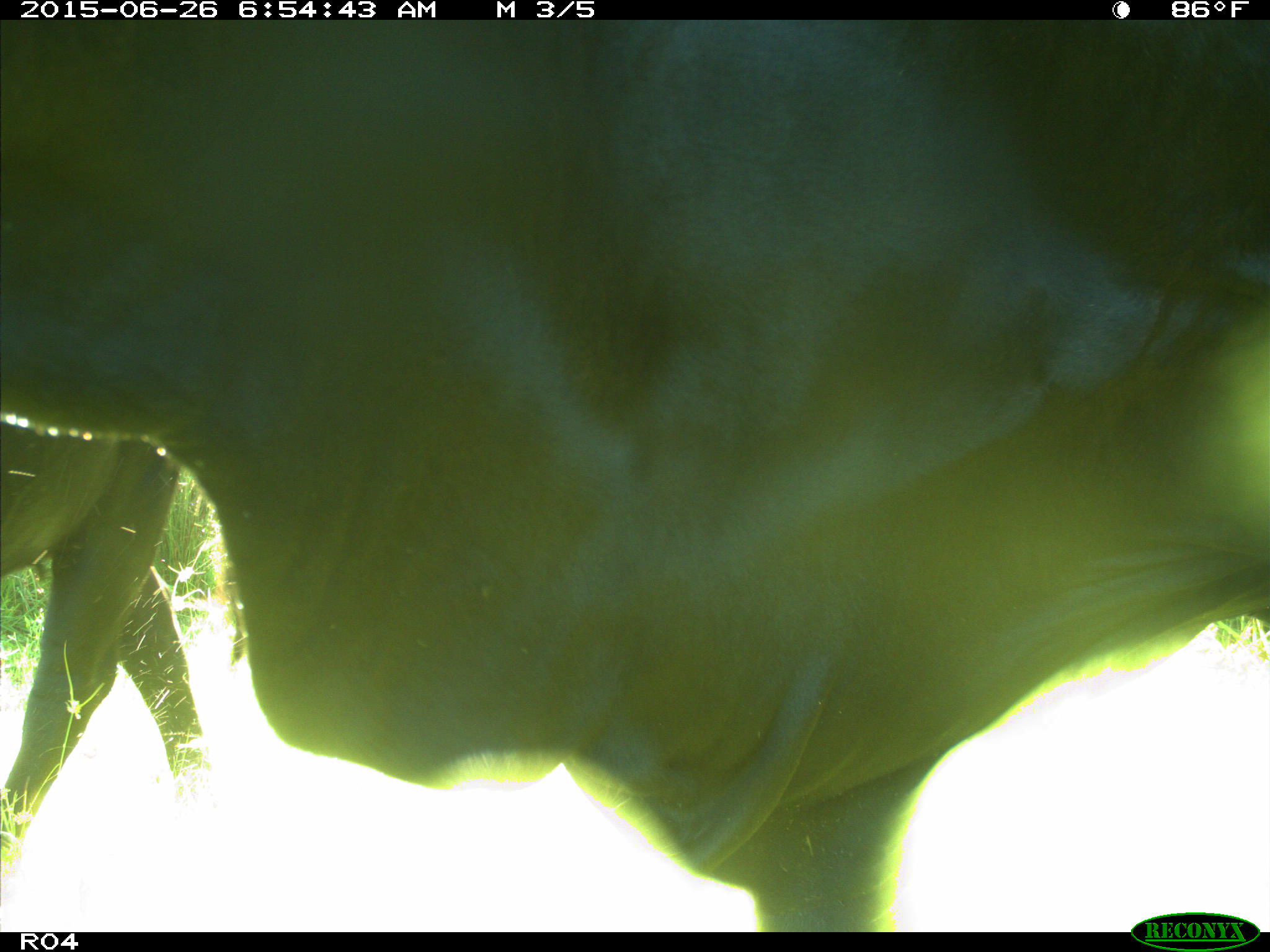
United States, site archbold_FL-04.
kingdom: Animalia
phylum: Chordata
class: Mammalia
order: Artiodactyla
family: Bovidae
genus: Bos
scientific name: Bos taurus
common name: domestic cow